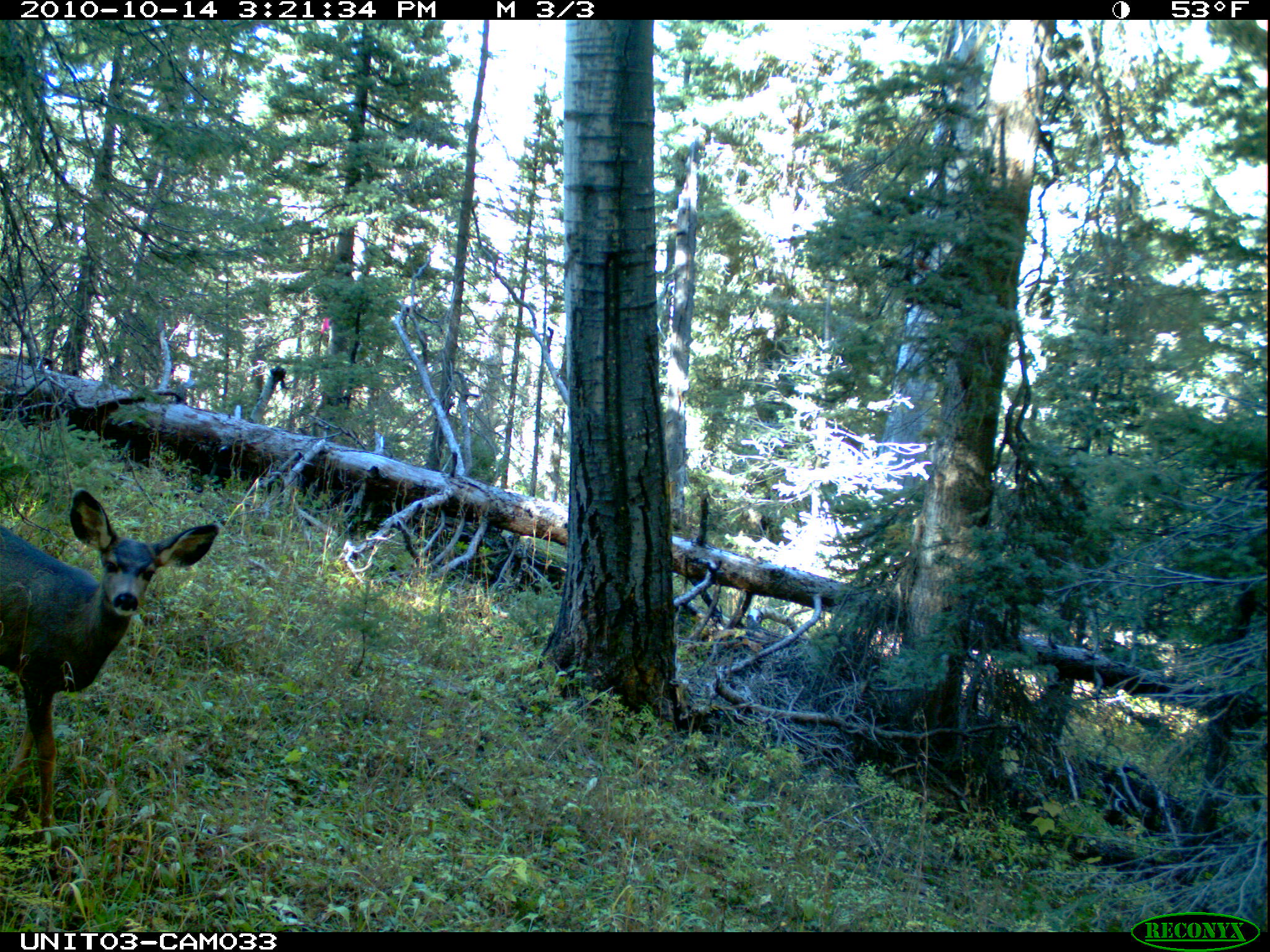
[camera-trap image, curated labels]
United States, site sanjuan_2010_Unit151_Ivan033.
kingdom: Animalia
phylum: Chordata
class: Mammalia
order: Artiodactyla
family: Cervidae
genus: Odocoileus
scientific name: Odocoileus hemionus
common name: mule deer